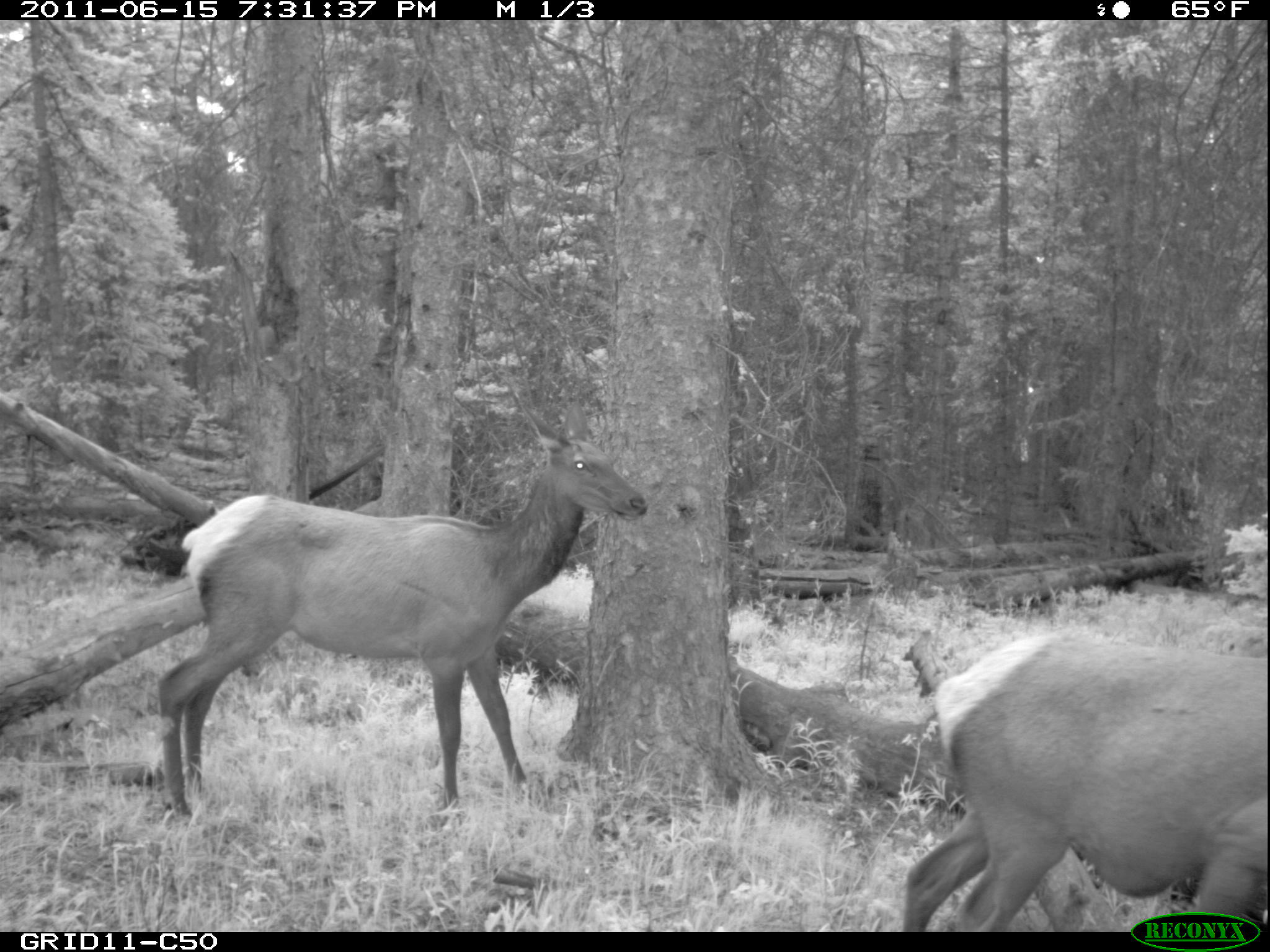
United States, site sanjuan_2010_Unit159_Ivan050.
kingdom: Animalia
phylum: Chordata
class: Mammalia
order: Artiodactyla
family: Cervidae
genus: Cervus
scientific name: Cervus elaphus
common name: red deer